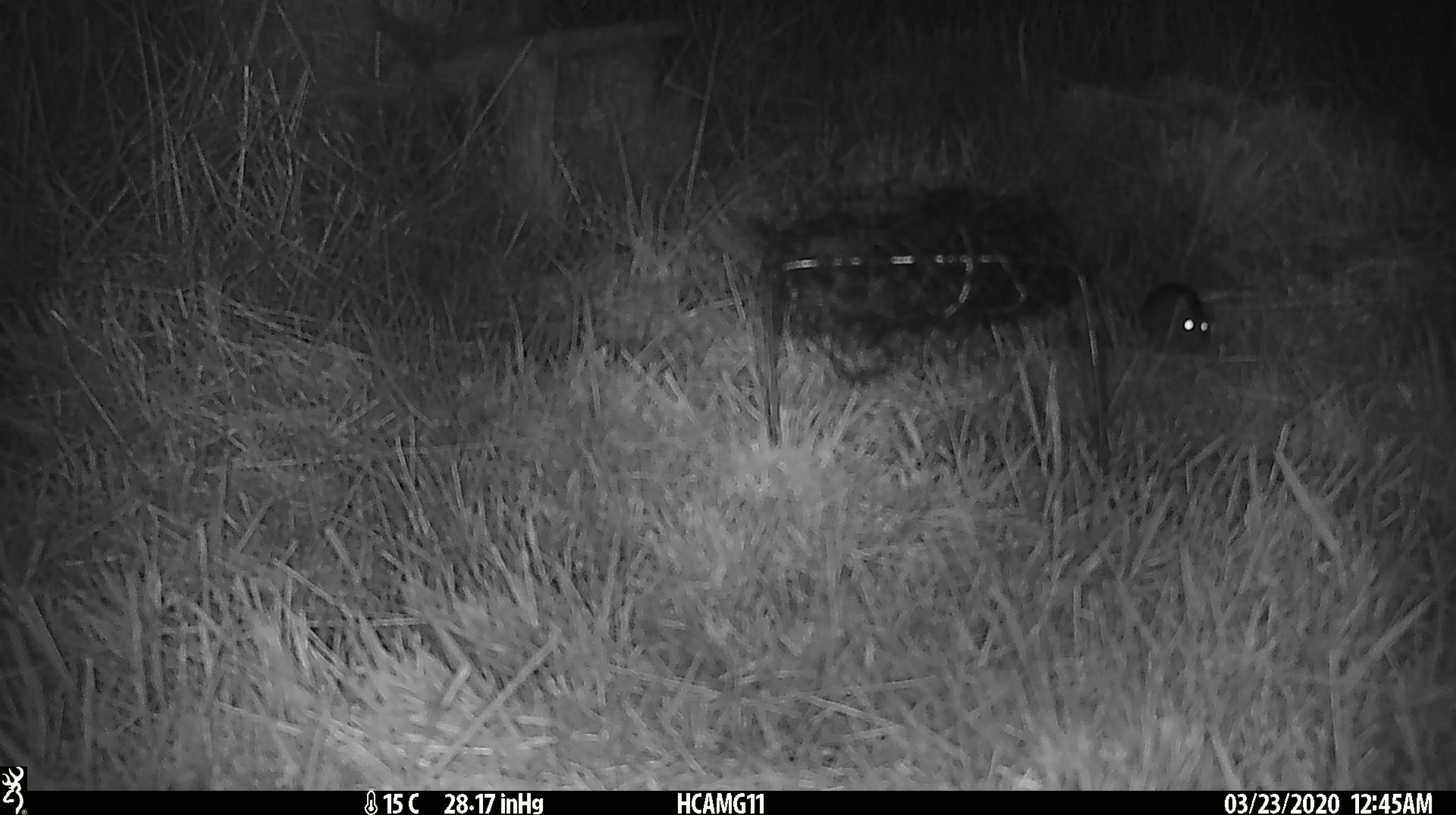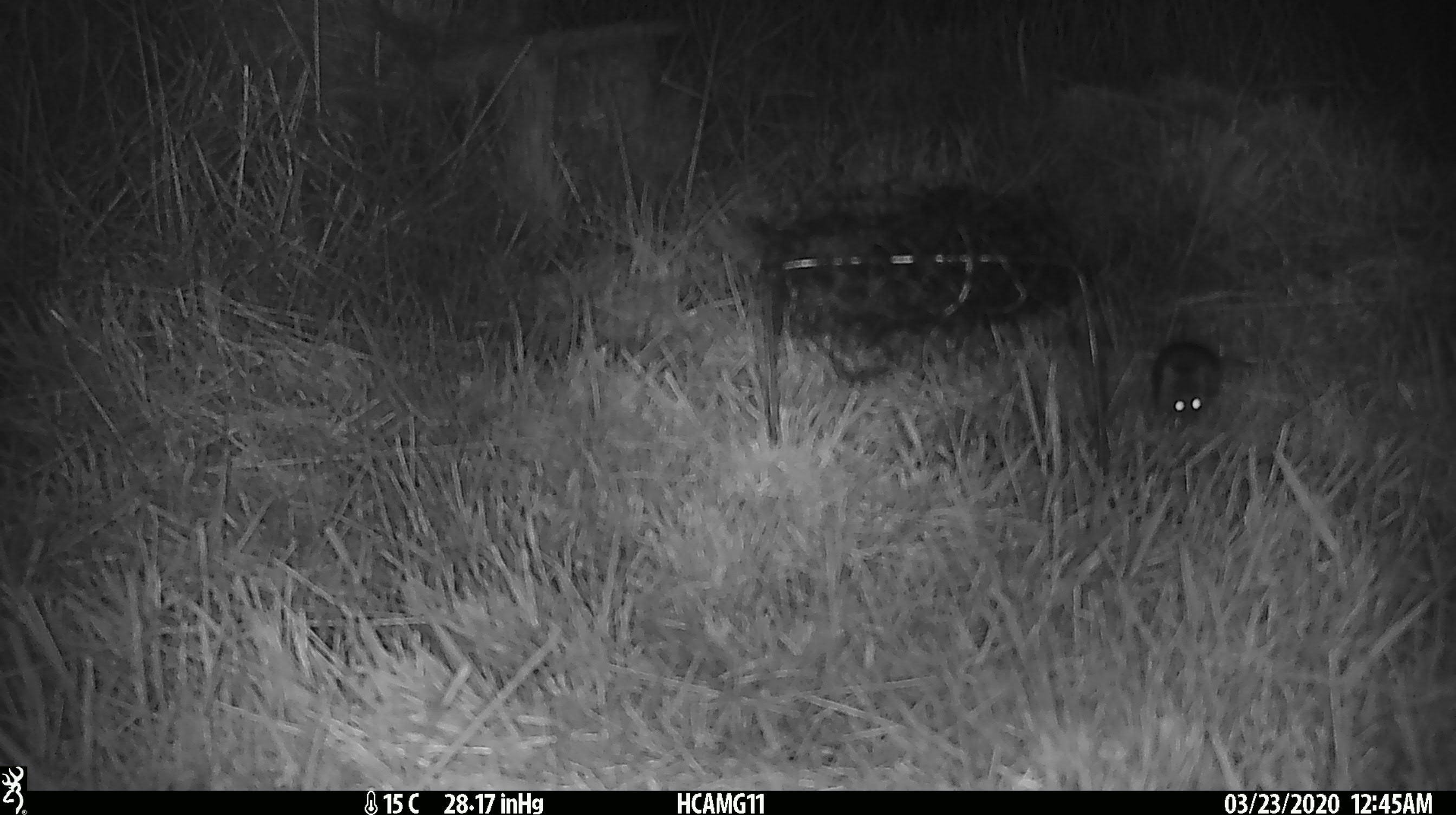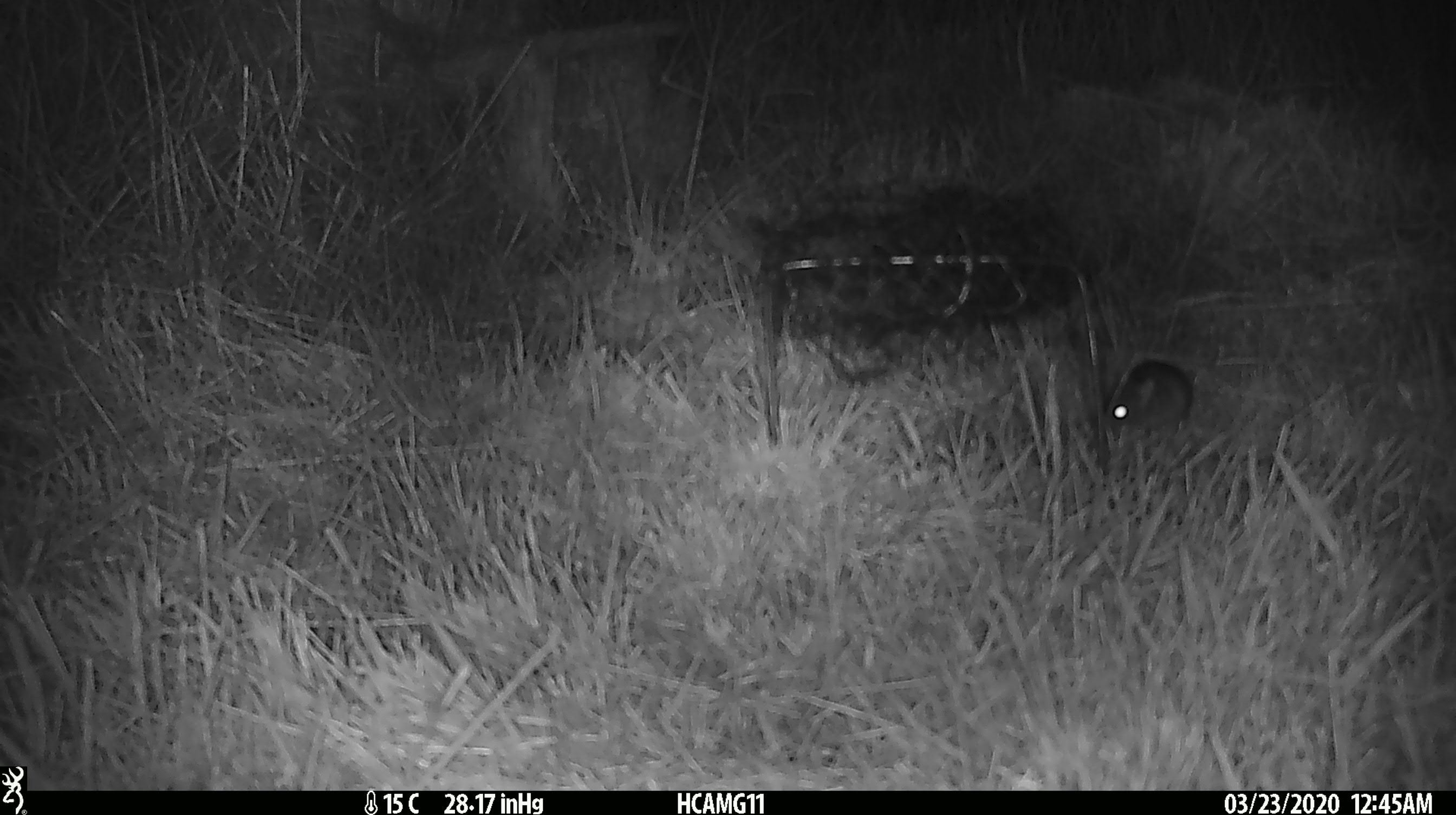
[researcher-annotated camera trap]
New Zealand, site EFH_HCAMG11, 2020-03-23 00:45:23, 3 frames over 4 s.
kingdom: Animalia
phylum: Chordata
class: Mammalia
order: Rodentia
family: Muridae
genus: Mus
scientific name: Mus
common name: mouse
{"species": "mouse (Mus)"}